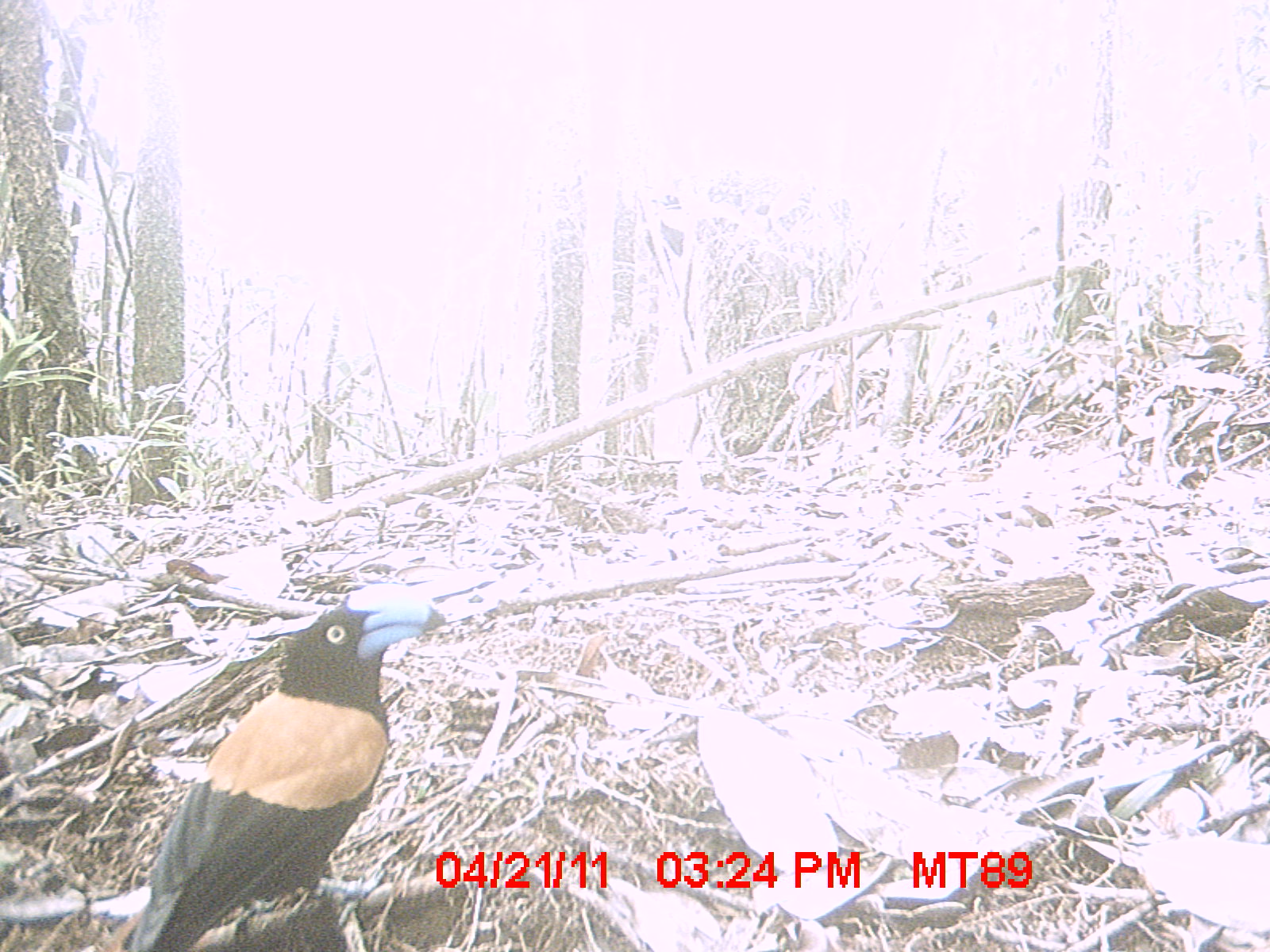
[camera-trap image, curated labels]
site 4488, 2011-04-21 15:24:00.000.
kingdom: Animalia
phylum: Chordata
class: Aves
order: Passeriformes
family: Vangidae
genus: Euryceros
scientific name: Euryceros prevostii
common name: helmet vanga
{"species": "Euryceros prevostii (helmet vanga)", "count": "2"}